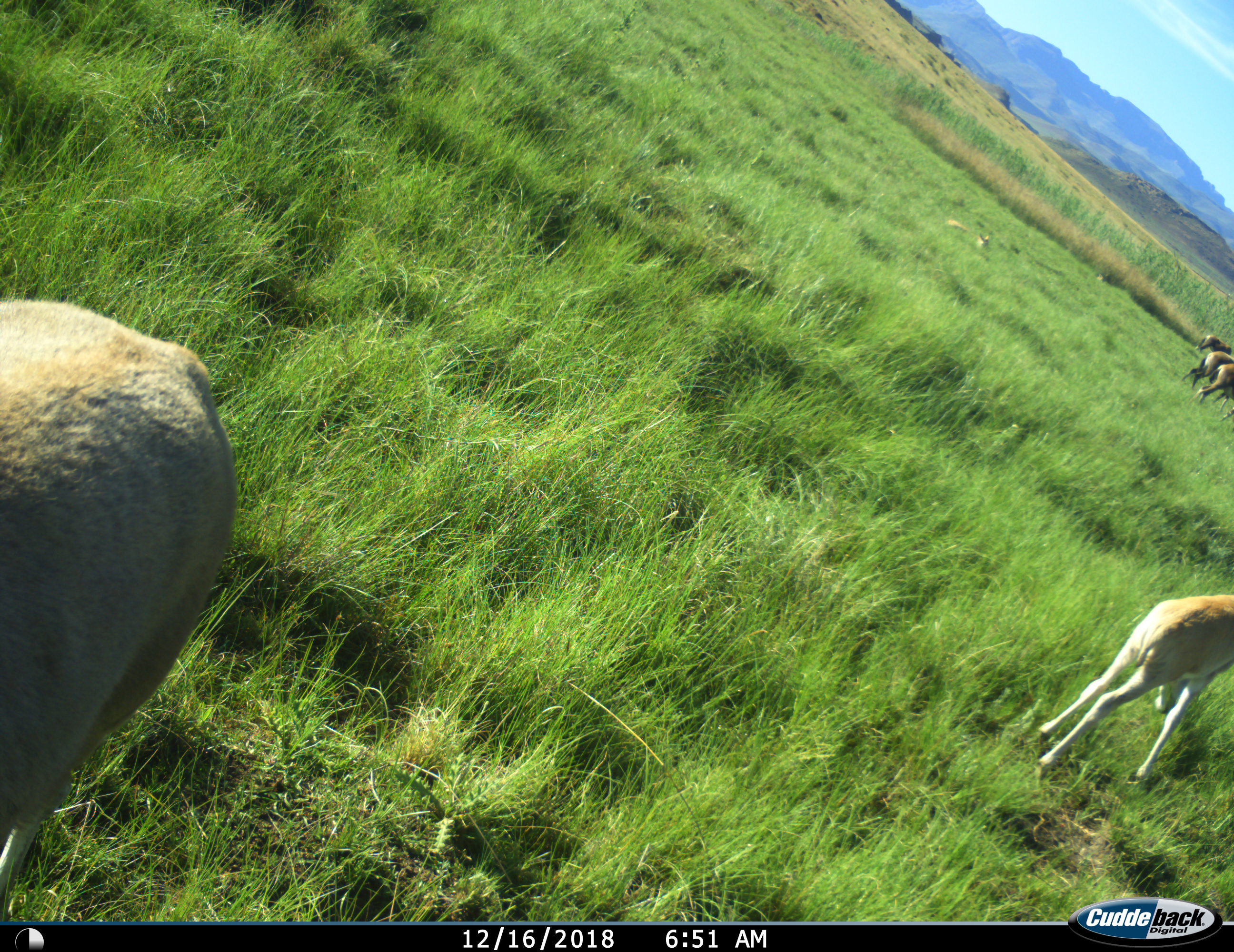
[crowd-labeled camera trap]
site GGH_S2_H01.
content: unidentified animal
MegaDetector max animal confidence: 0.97